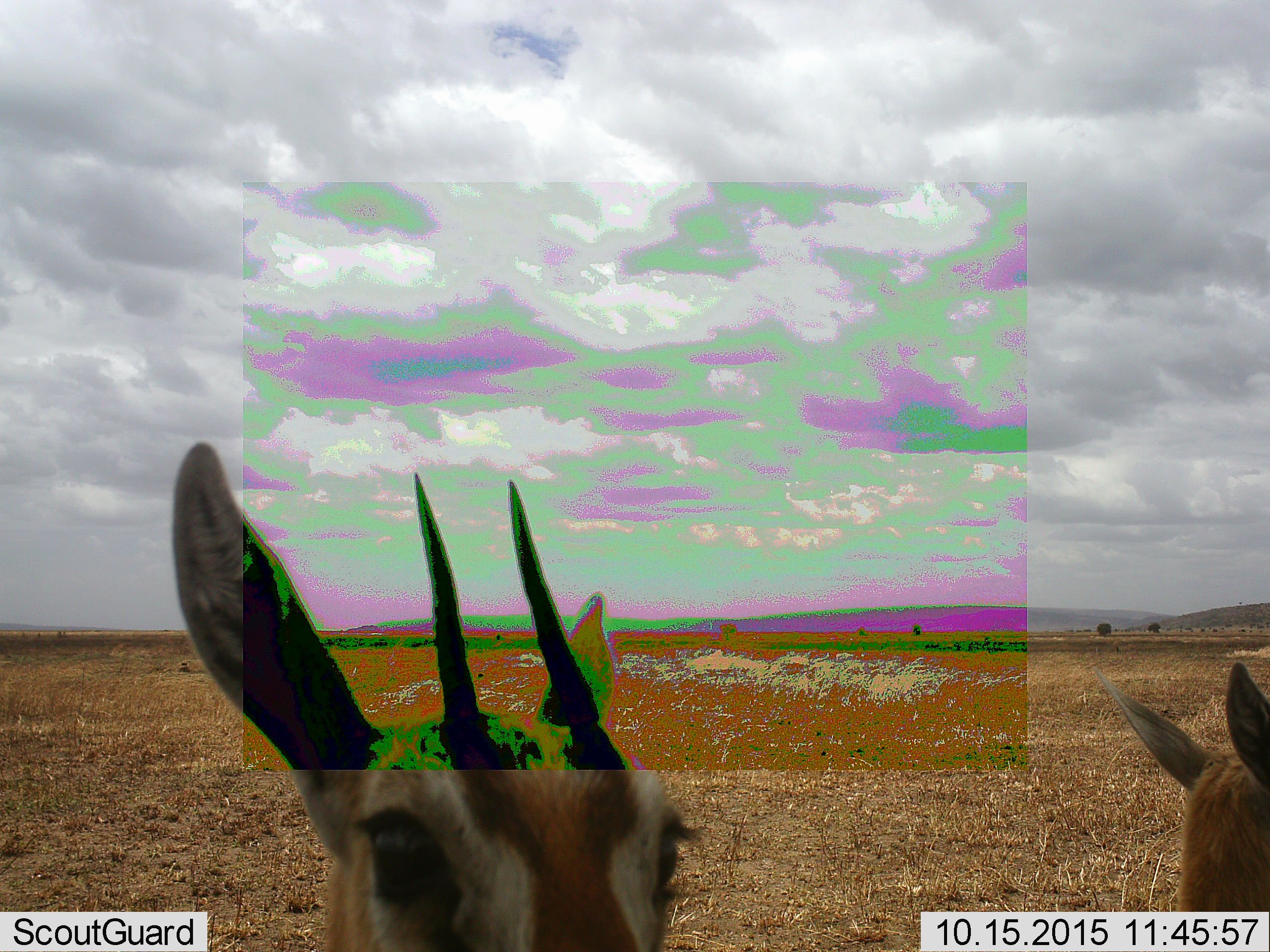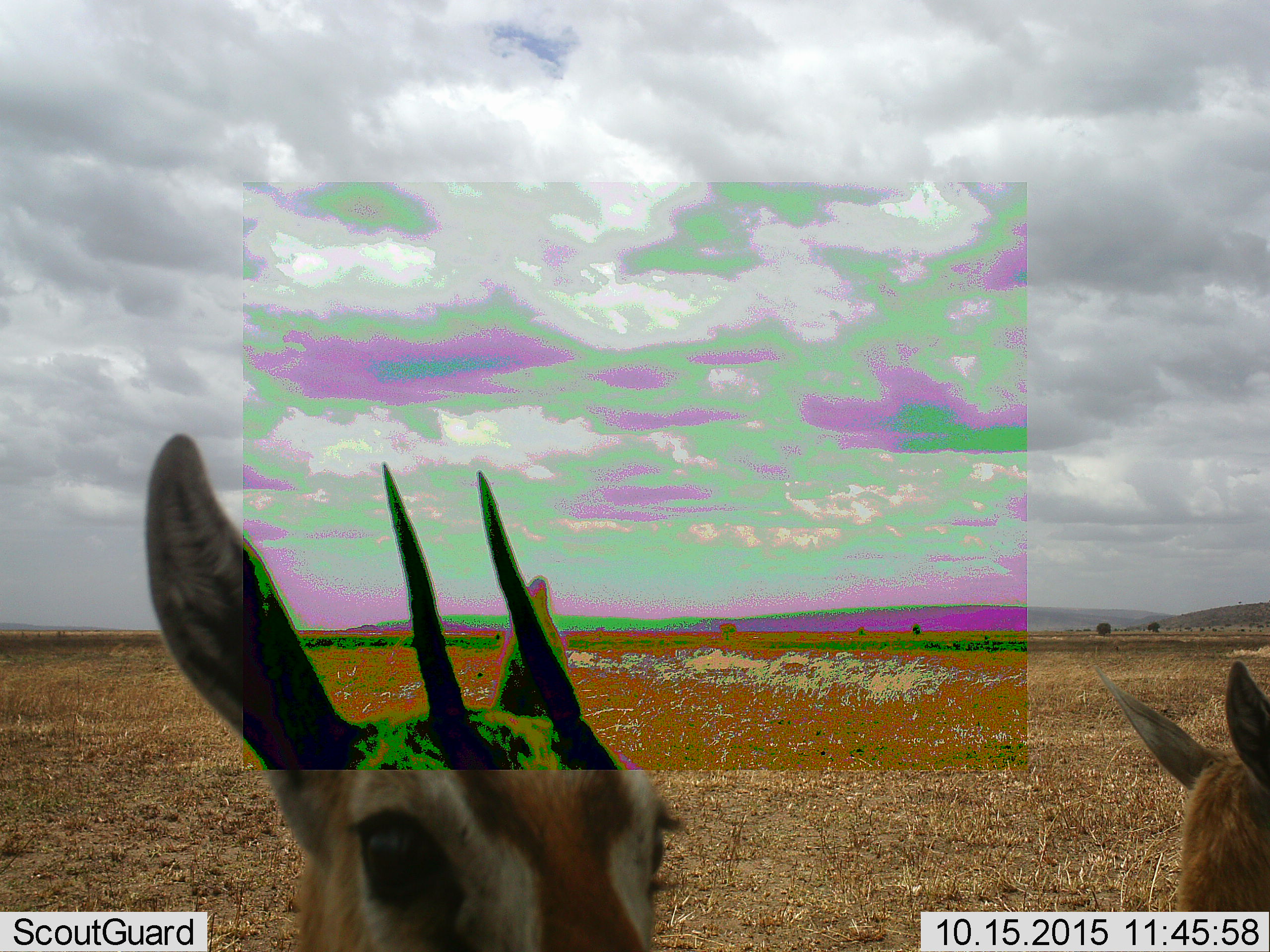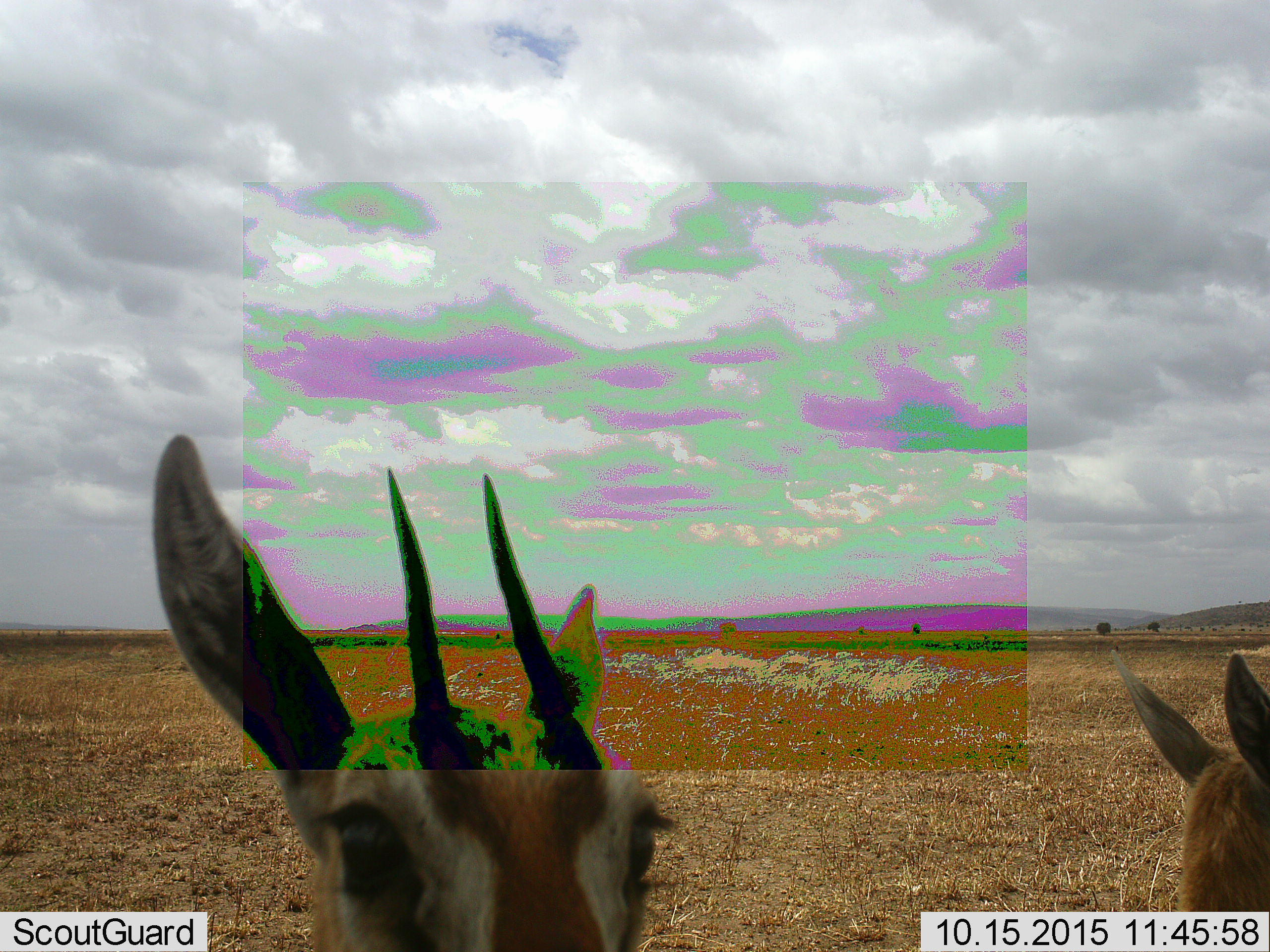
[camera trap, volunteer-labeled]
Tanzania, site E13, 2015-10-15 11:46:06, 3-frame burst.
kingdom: Animalia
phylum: Chordata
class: Mammalia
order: Artiodactyla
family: Bovidae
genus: Eudorcas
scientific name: Eudorcas thomsonii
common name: thomson's gazelle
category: gazellethomsons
Gazellethomsons (thomson's gazelle) (Eudorcas thomsonii), count 2. Behavior (volunteer vote fractions): standing 100%, resting 0%, moving 8%, interacting 0%. Young present (vote fraction): 38%. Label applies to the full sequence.